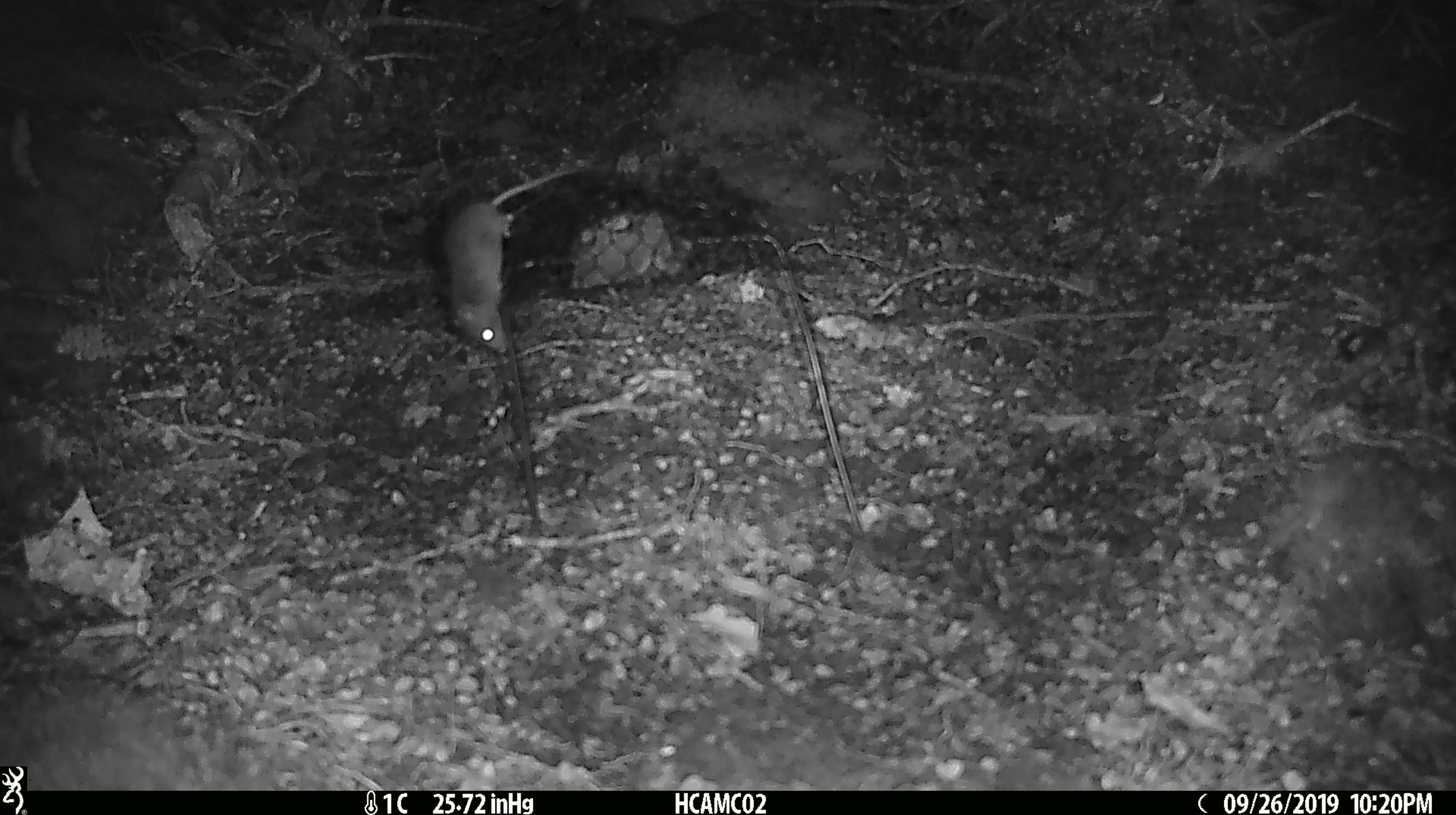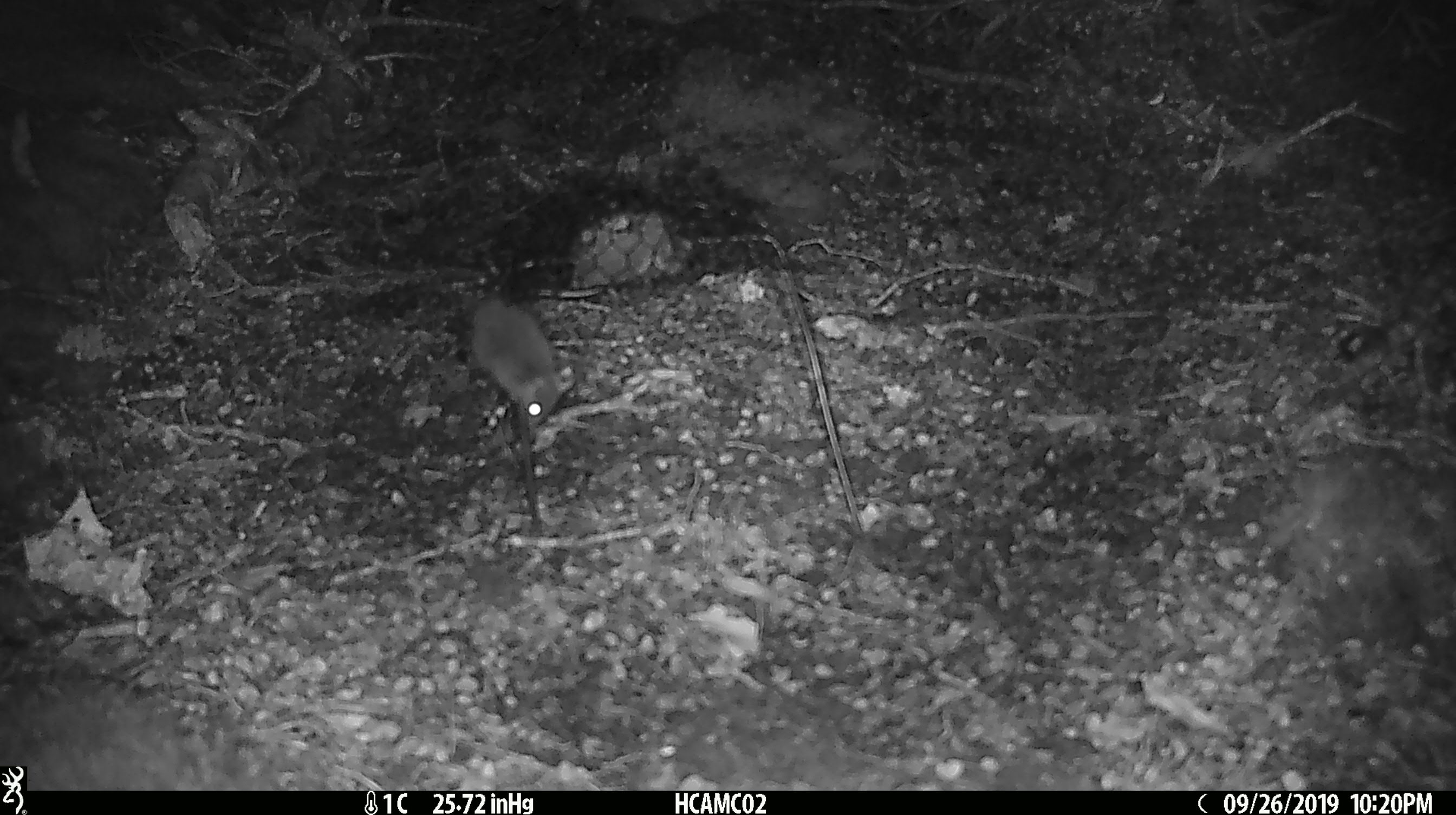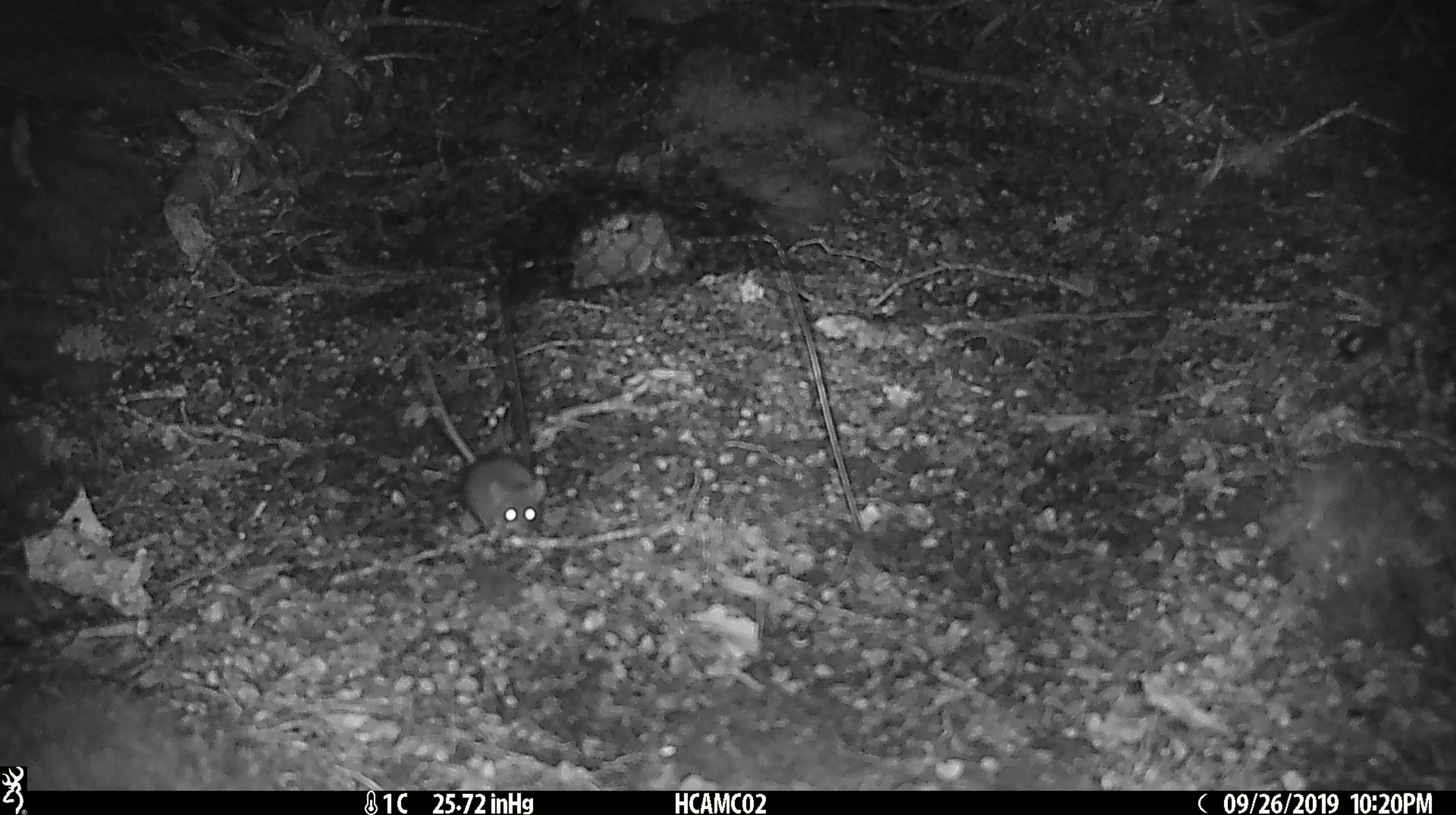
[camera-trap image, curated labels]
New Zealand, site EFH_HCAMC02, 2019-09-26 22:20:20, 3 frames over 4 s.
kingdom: Animalia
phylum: Chordata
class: Mammalia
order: Rodentia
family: Muridae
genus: Mus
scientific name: Mus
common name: mouse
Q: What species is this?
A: Mouse (Mus).